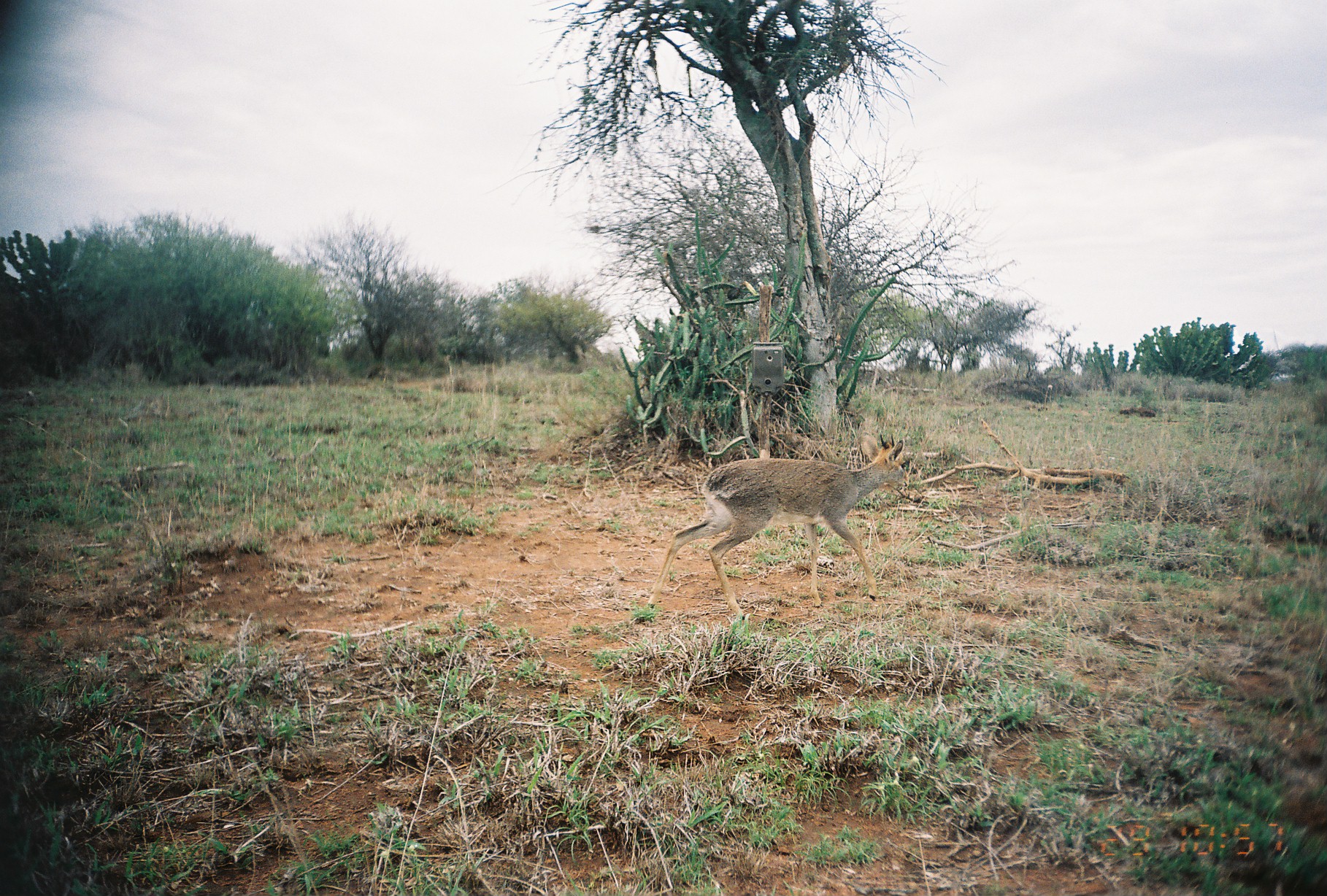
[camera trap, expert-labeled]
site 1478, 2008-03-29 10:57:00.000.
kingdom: Animalia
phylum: Chordata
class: Mammalia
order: Artiodactyla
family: Bovidae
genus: Madoqua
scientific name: Madoqua guentheri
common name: günther's dik-dik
Madoqua guentheri (günther's dik-dik), count 1.